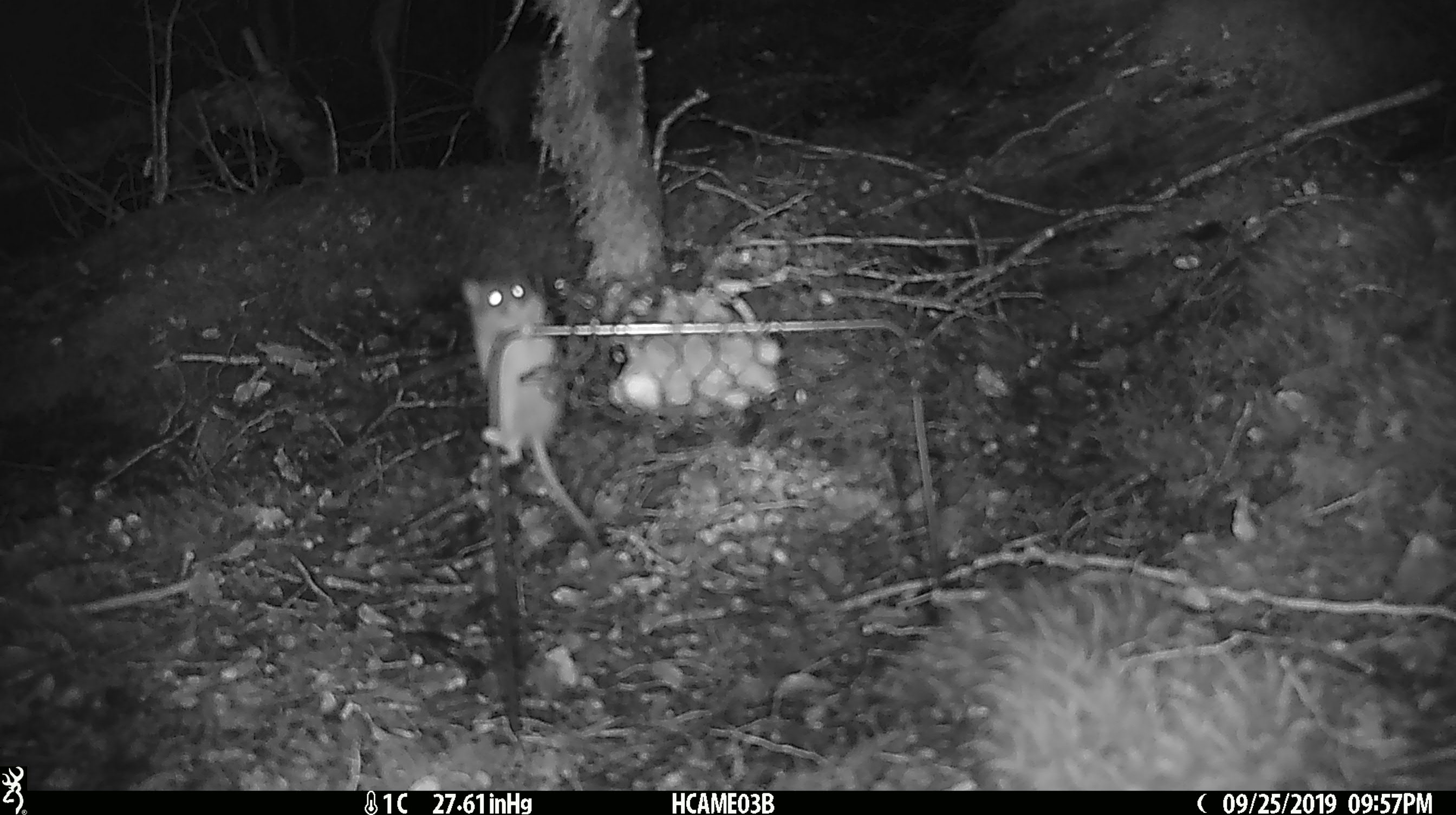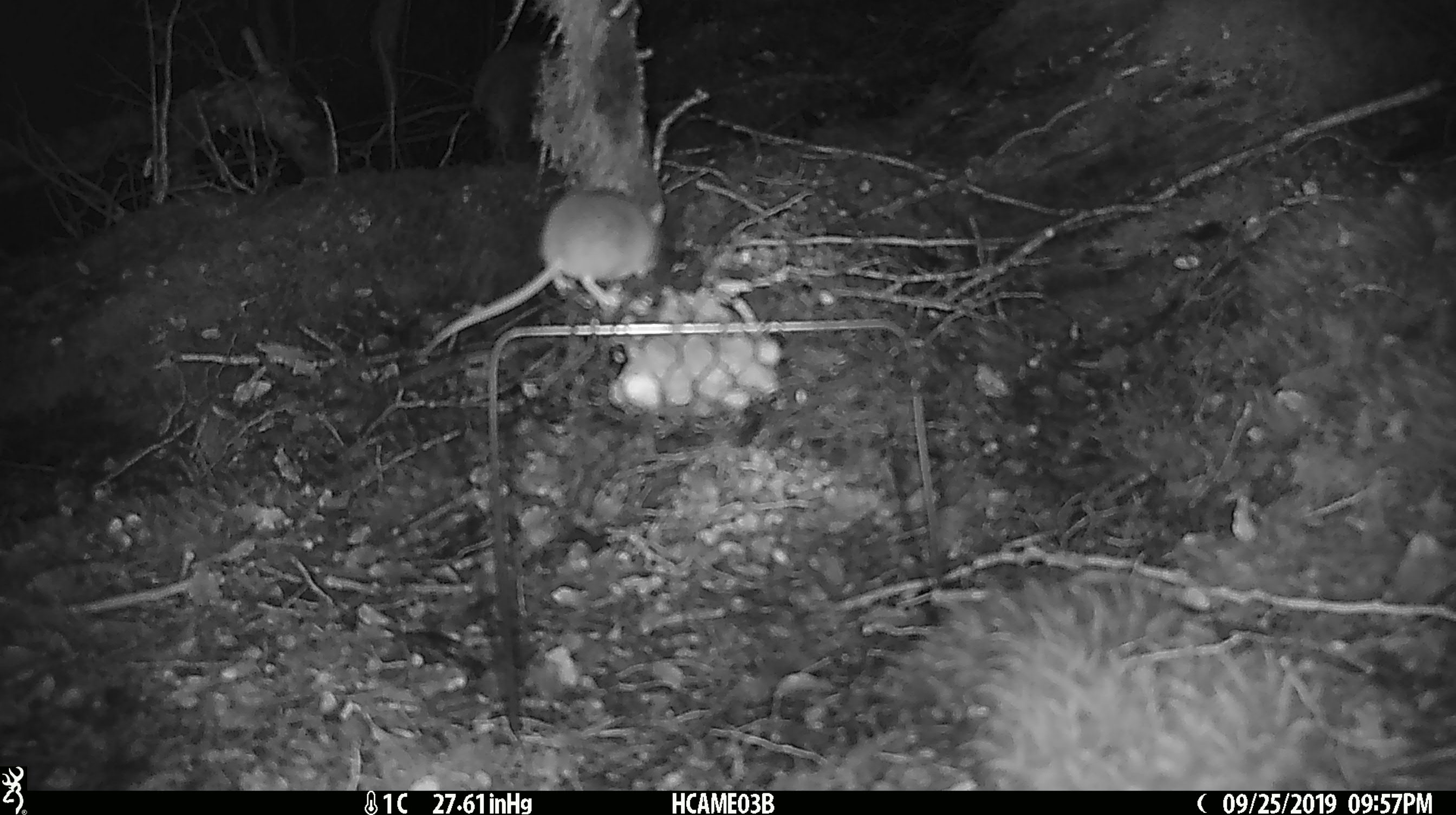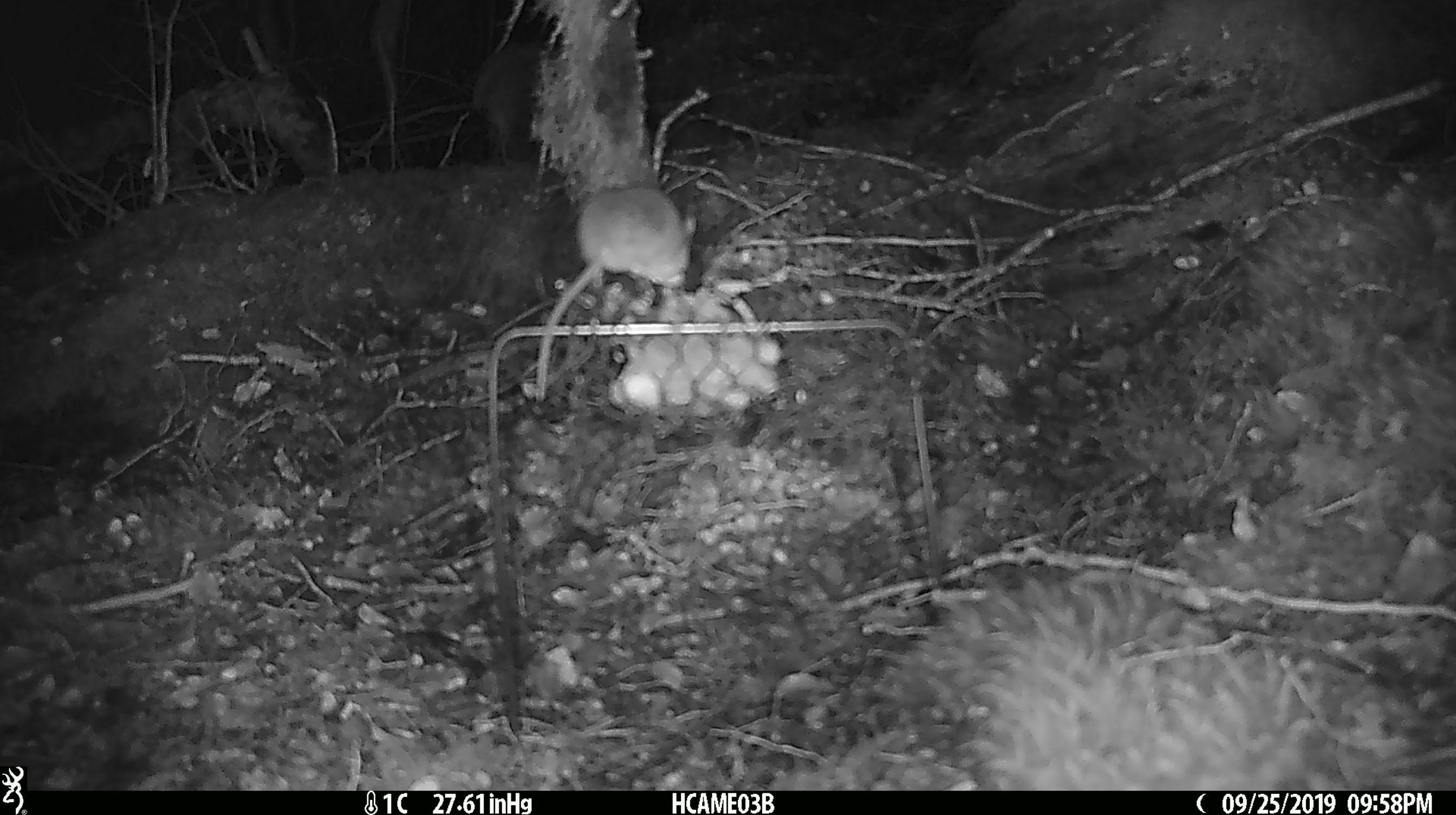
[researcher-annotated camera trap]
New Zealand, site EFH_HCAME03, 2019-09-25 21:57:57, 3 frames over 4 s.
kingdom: Animalia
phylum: Chordata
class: Mammalia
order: Rodentia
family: Muridae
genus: Mus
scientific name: Mus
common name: mouse